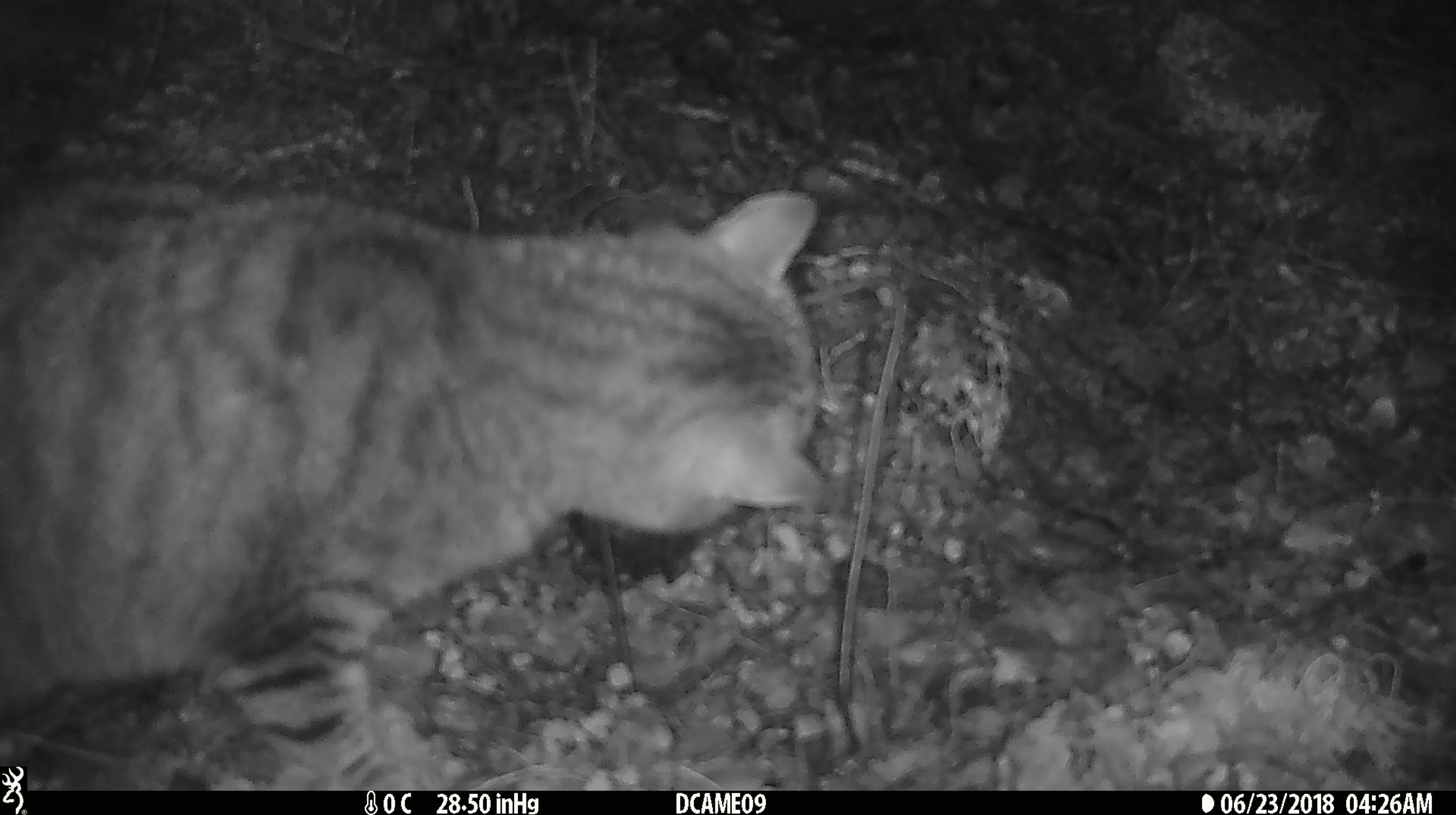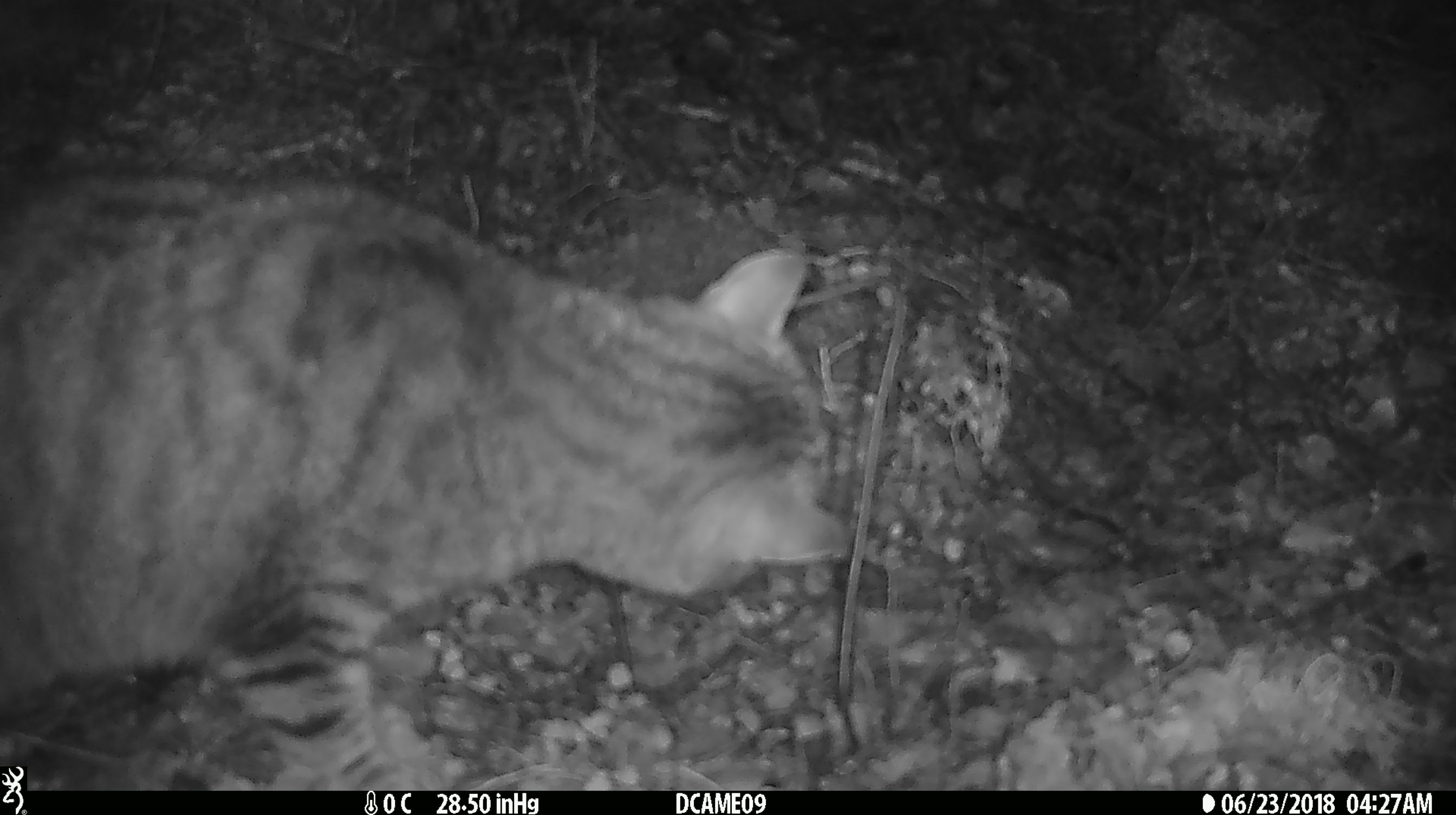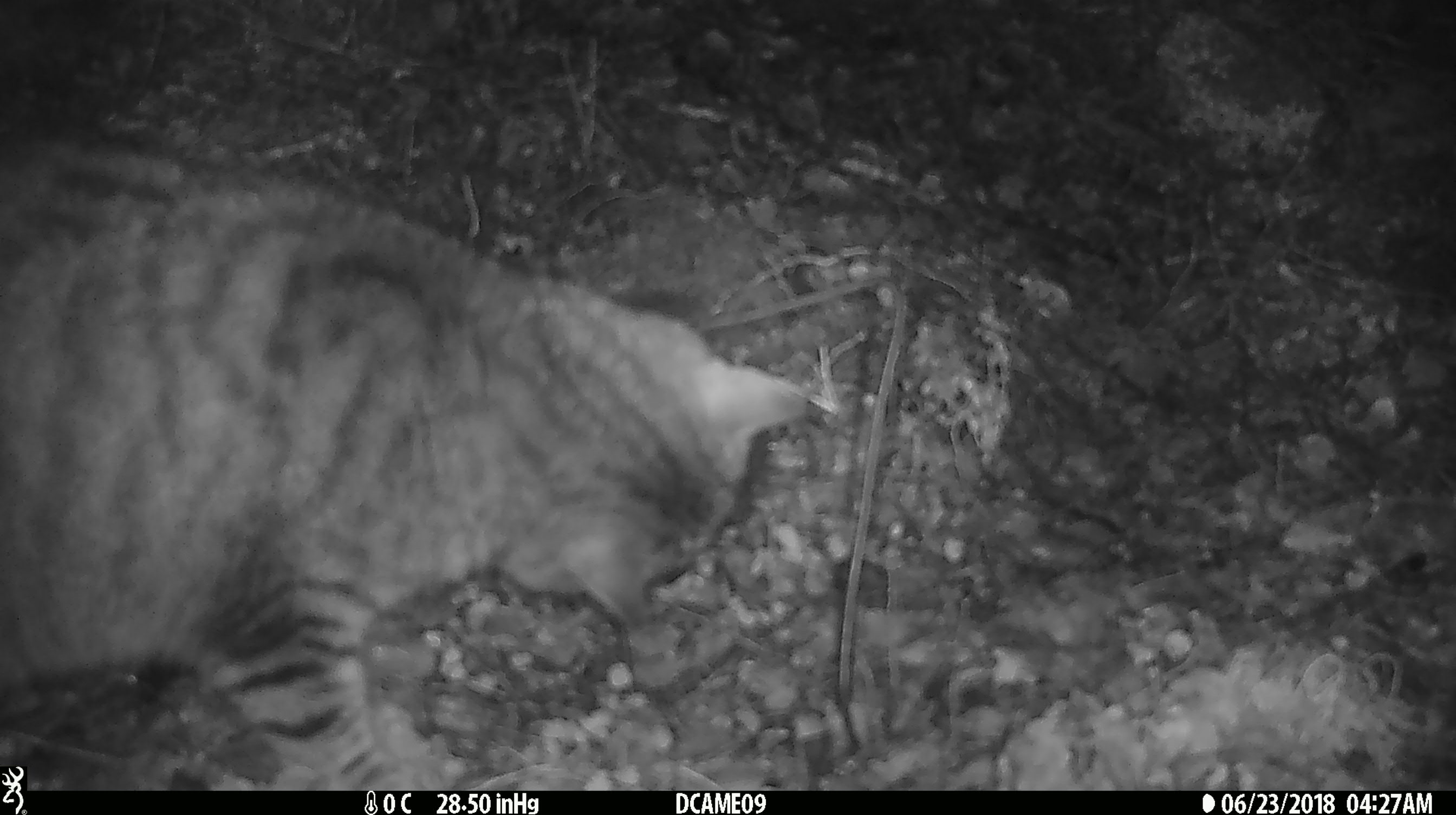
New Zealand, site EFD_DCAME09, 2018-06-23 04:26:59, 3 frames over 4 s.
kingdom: Animalia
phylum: Chordata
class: Mammalia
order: Carnivora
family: Felidae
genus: Felis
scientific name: Felis catus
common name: domestic cat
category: cat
Cat (domestic cat) (Felis catus).